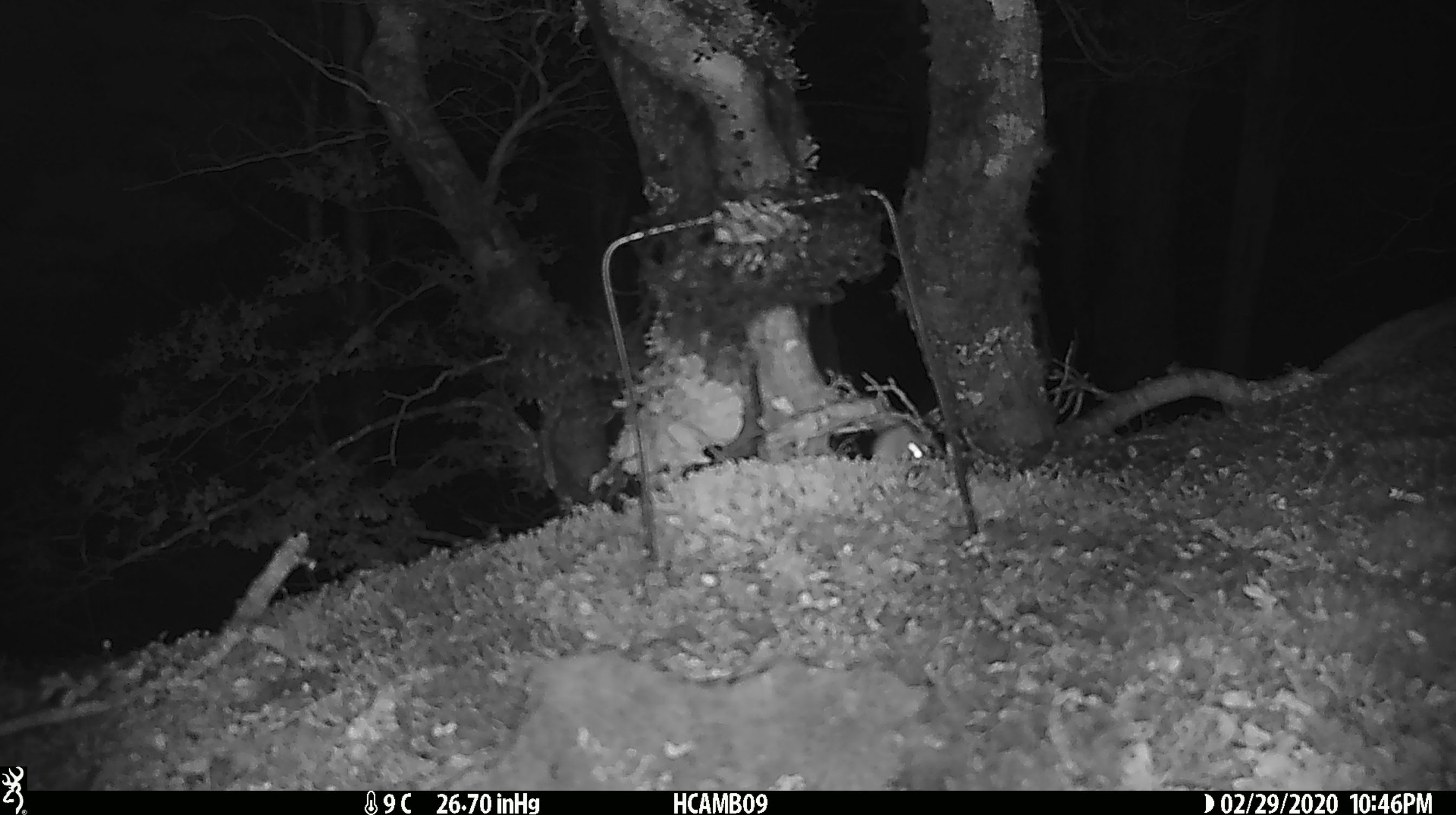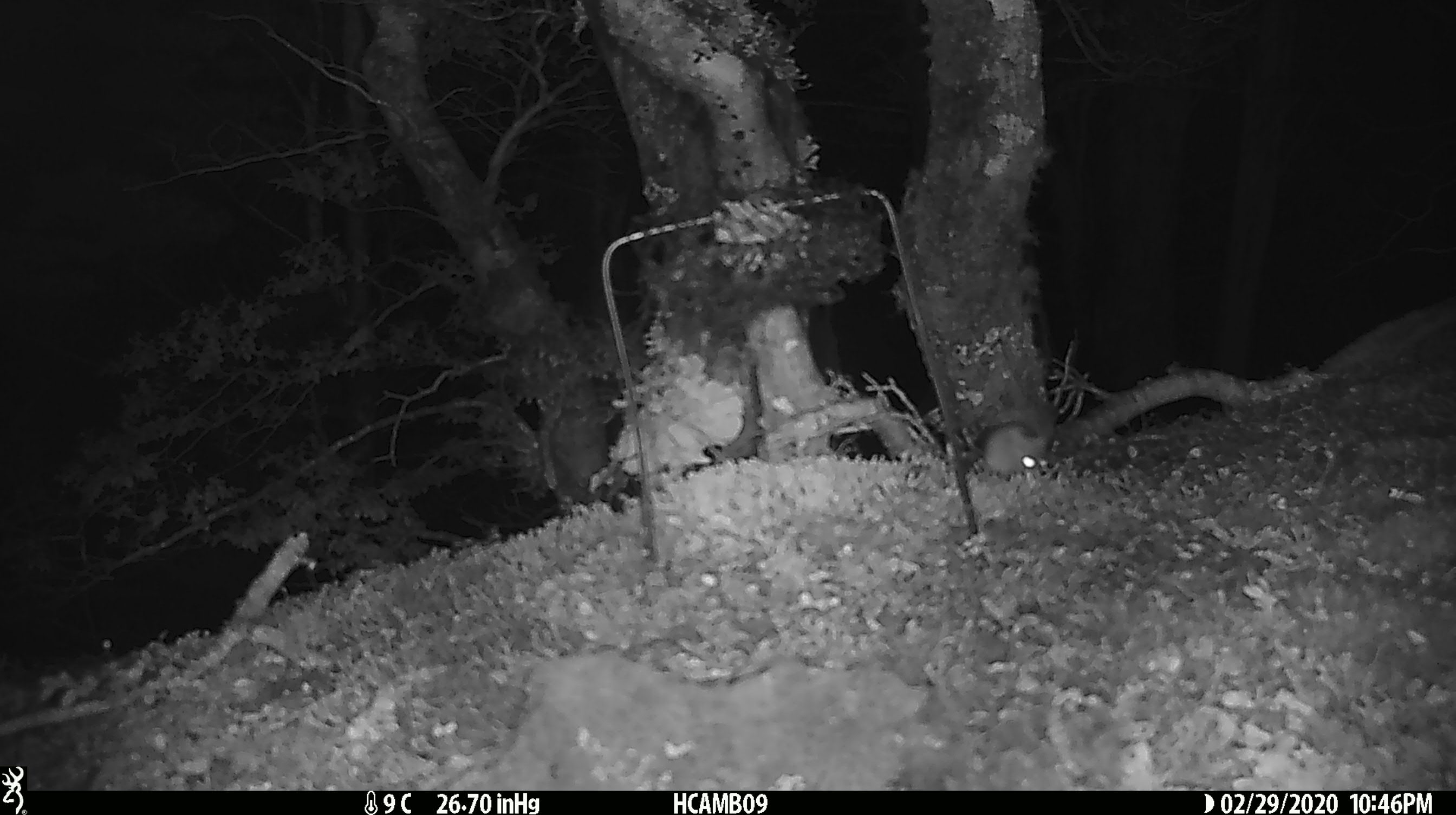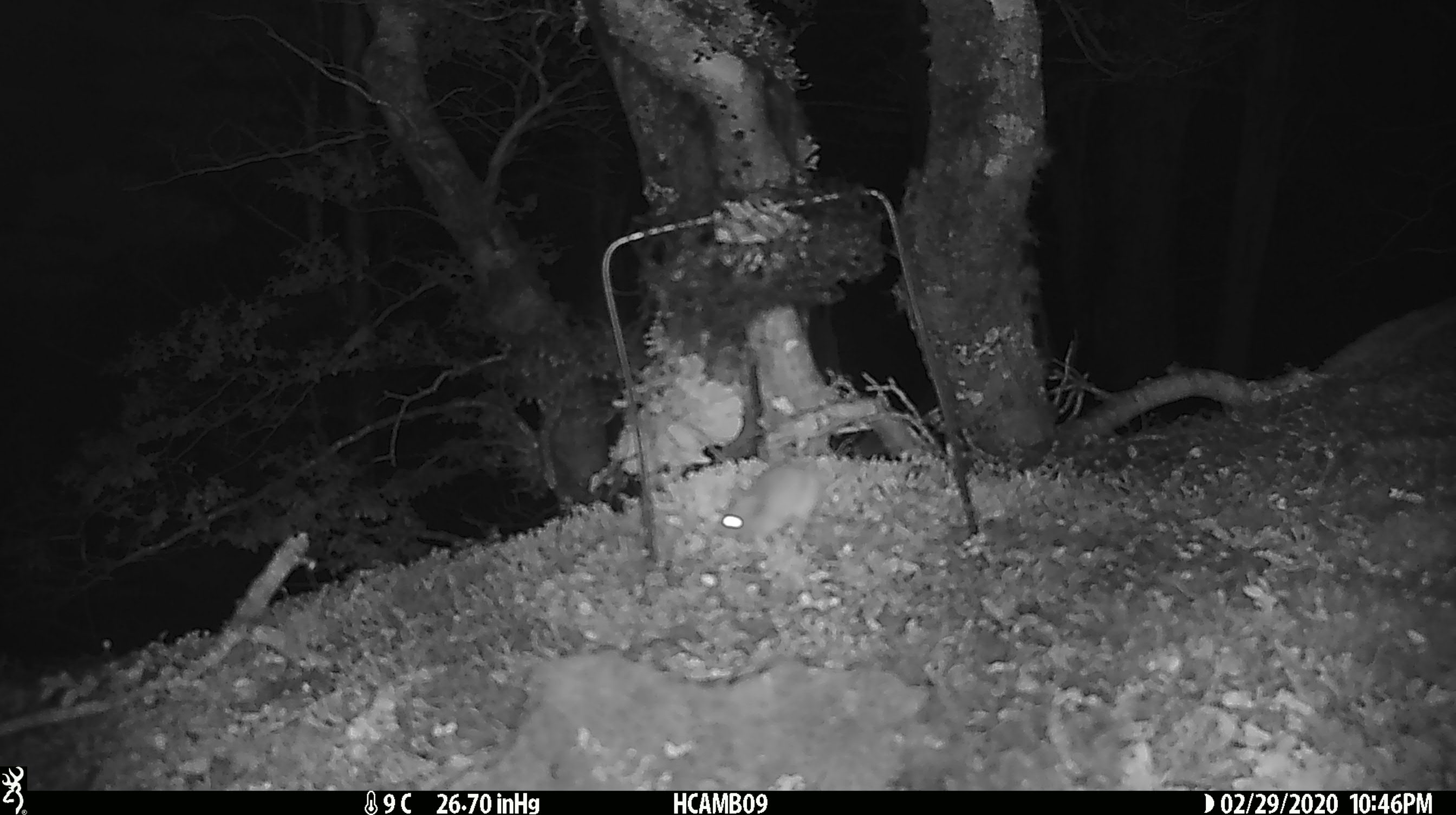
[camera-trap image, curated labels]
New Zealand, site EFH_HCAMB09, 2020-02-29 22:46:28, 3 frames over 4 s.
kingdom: Animalia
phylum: Chordata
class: Mammalia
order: Rodentia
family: Muridae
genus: Mus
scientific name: Mus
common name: mouse